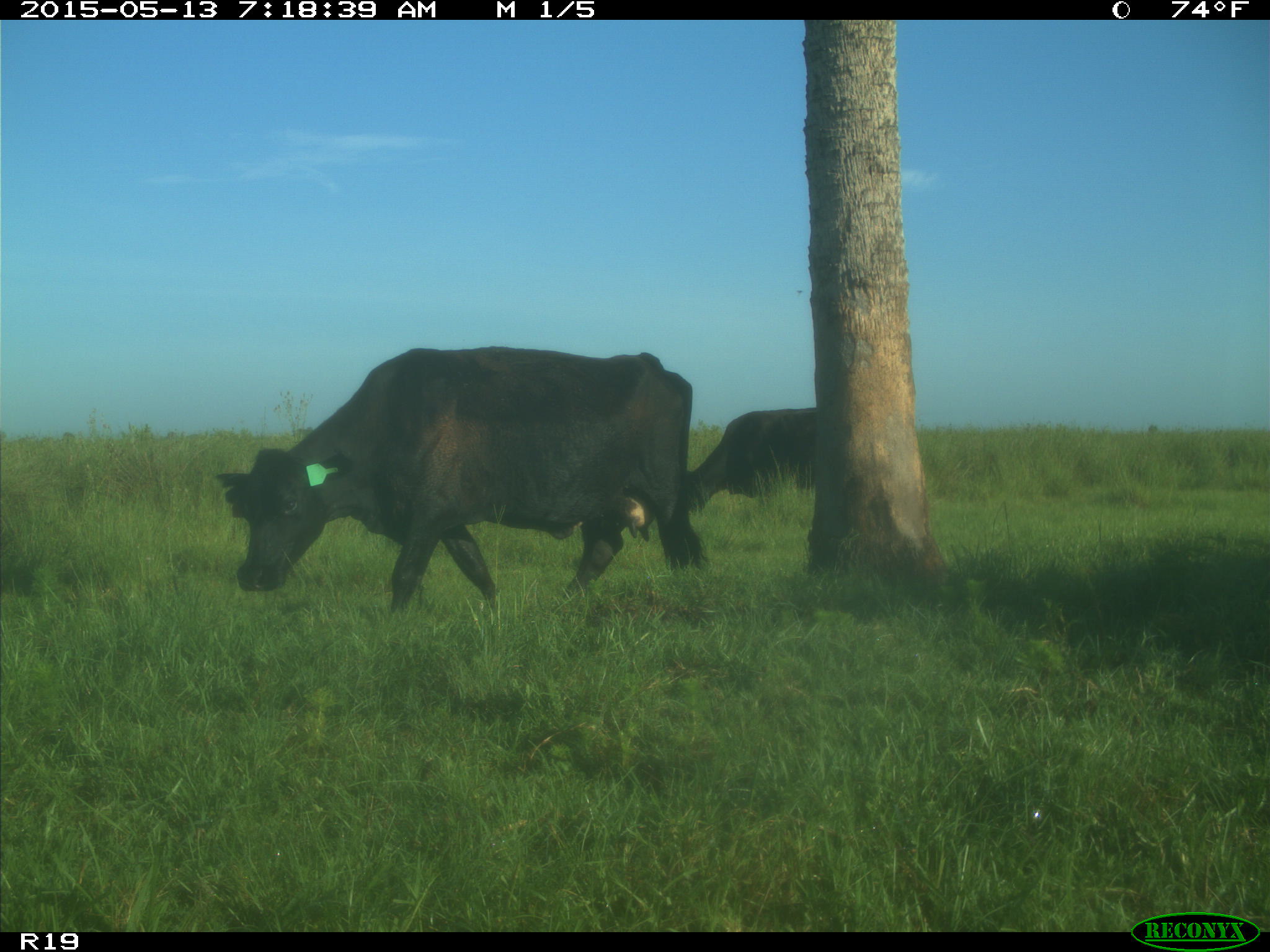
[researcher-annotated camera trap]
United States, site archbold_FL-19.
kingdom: Animalia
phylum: Chordata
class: Mammalia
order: Artiodactyla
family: Bovidae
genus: Bos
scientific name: Bos taurus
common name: domestic cow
Bos taurus (domestic cow).